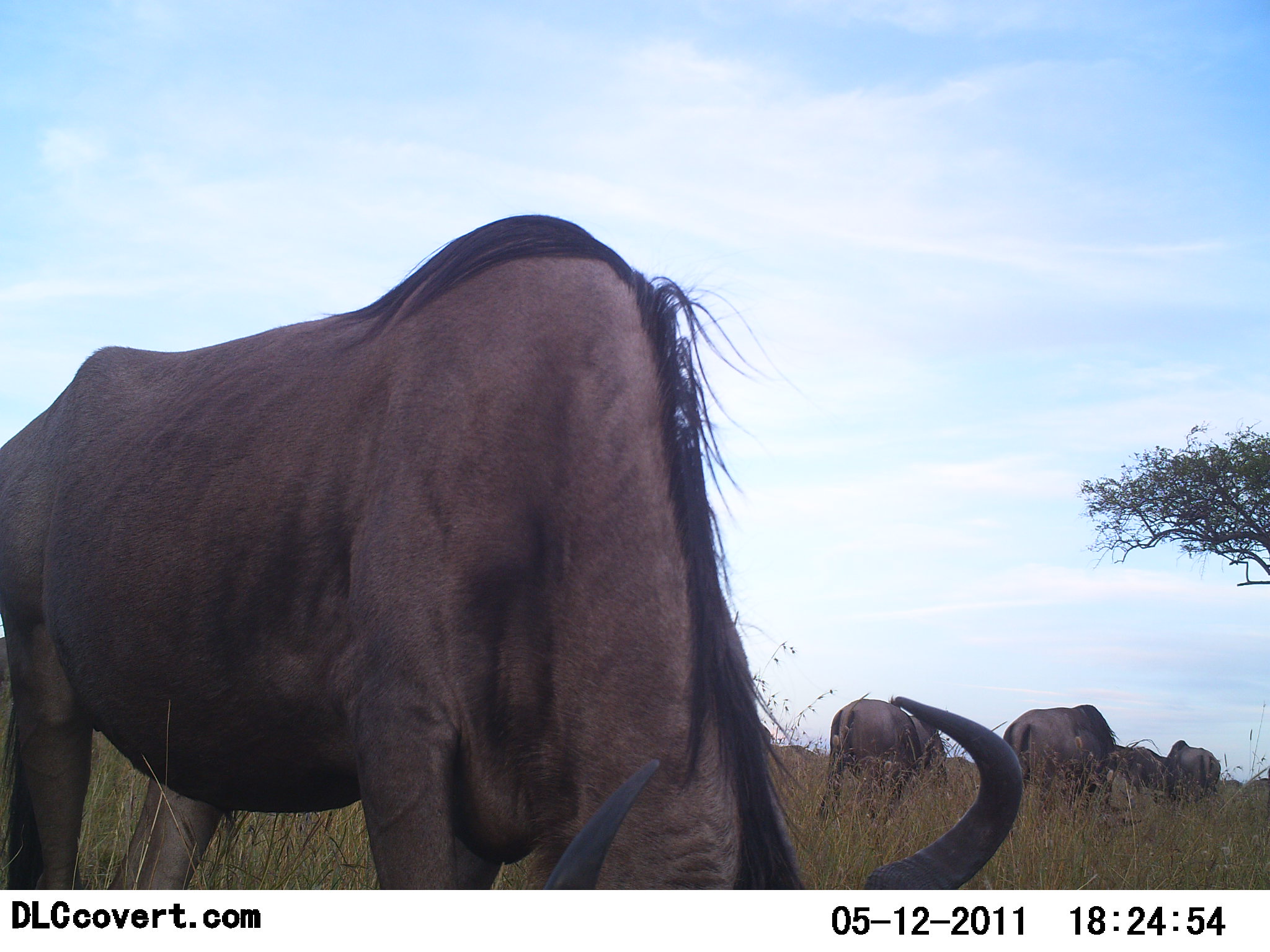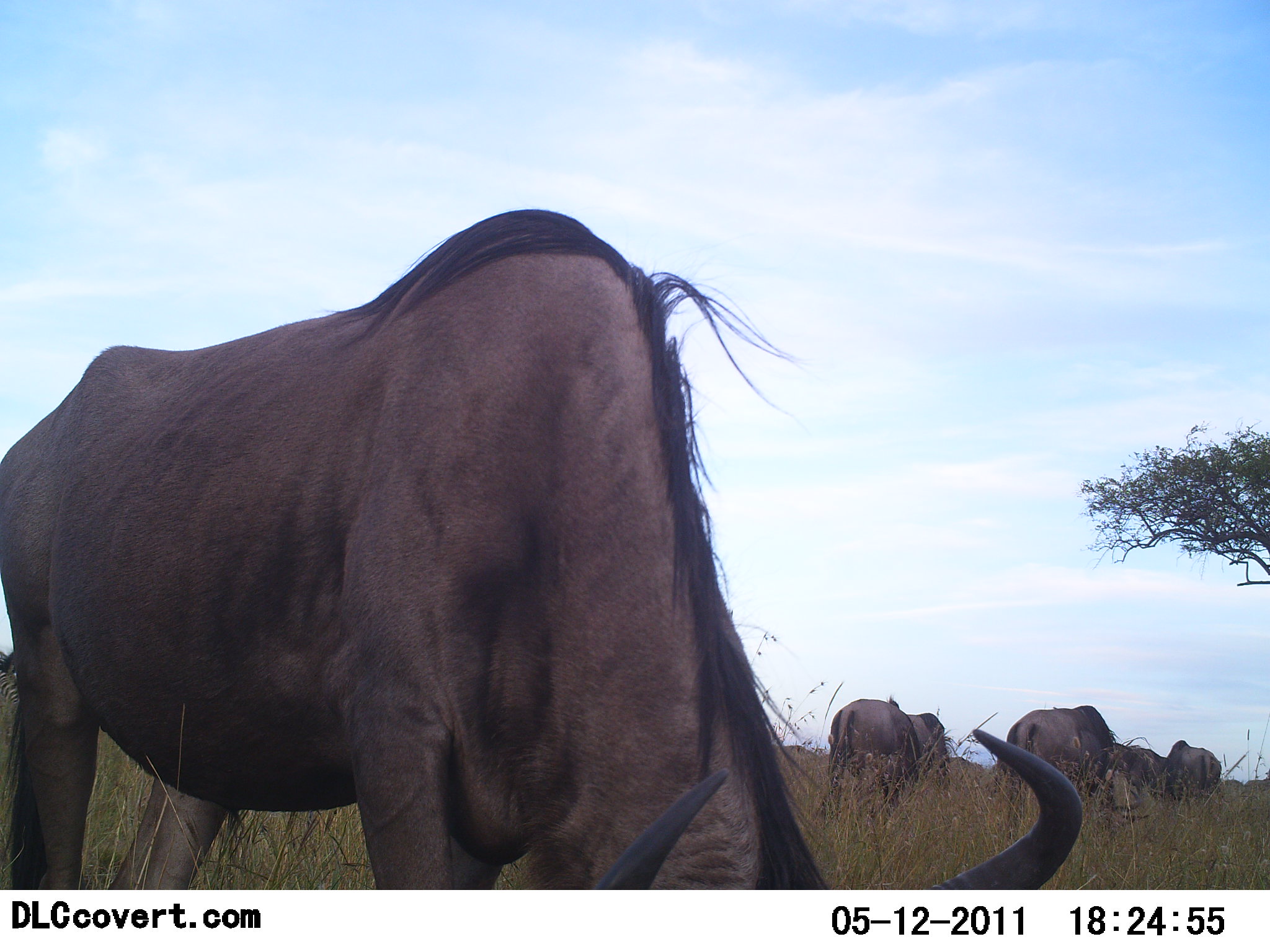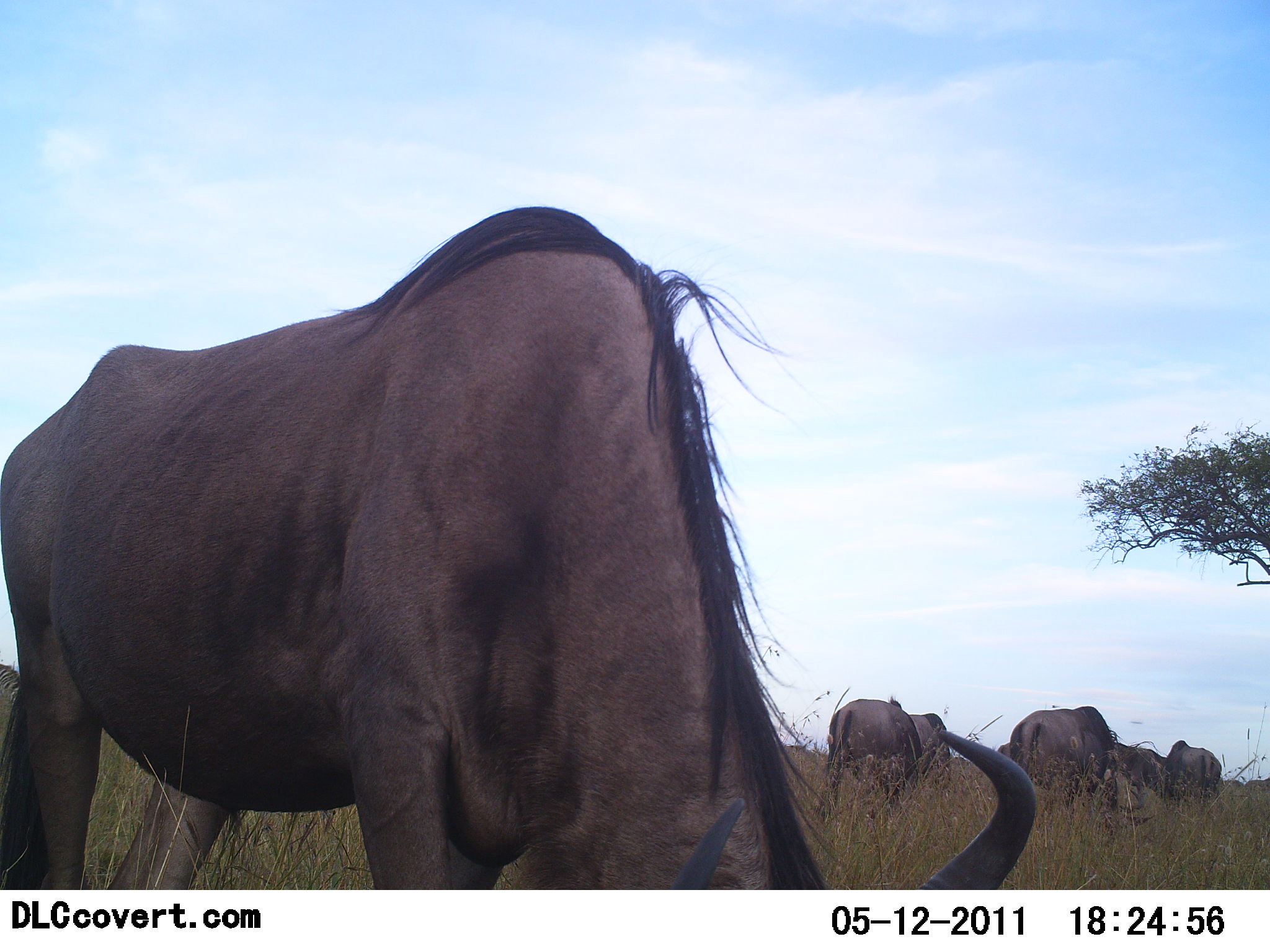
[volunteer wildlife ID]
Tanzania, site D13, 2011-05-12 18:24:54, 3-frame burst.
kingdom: Animalia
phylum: Chordata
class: Mammalia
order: Artiodactyla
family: Bovidae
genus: Connochaetes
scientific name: Connochaetes taurinus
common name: blue wildebeest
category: wildebeest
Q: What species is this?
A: Wildebeest (blue wildebeest) (Connochaetes taurinus).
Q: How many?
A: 5.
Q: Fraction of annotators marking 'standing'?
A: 38%.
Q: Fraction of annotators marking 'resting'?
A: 0%.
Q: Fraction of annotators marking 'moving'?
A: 0%.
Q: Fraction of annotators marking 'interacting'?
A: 0%.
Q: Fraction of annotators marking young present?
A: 0%.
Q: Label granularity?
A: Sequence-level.